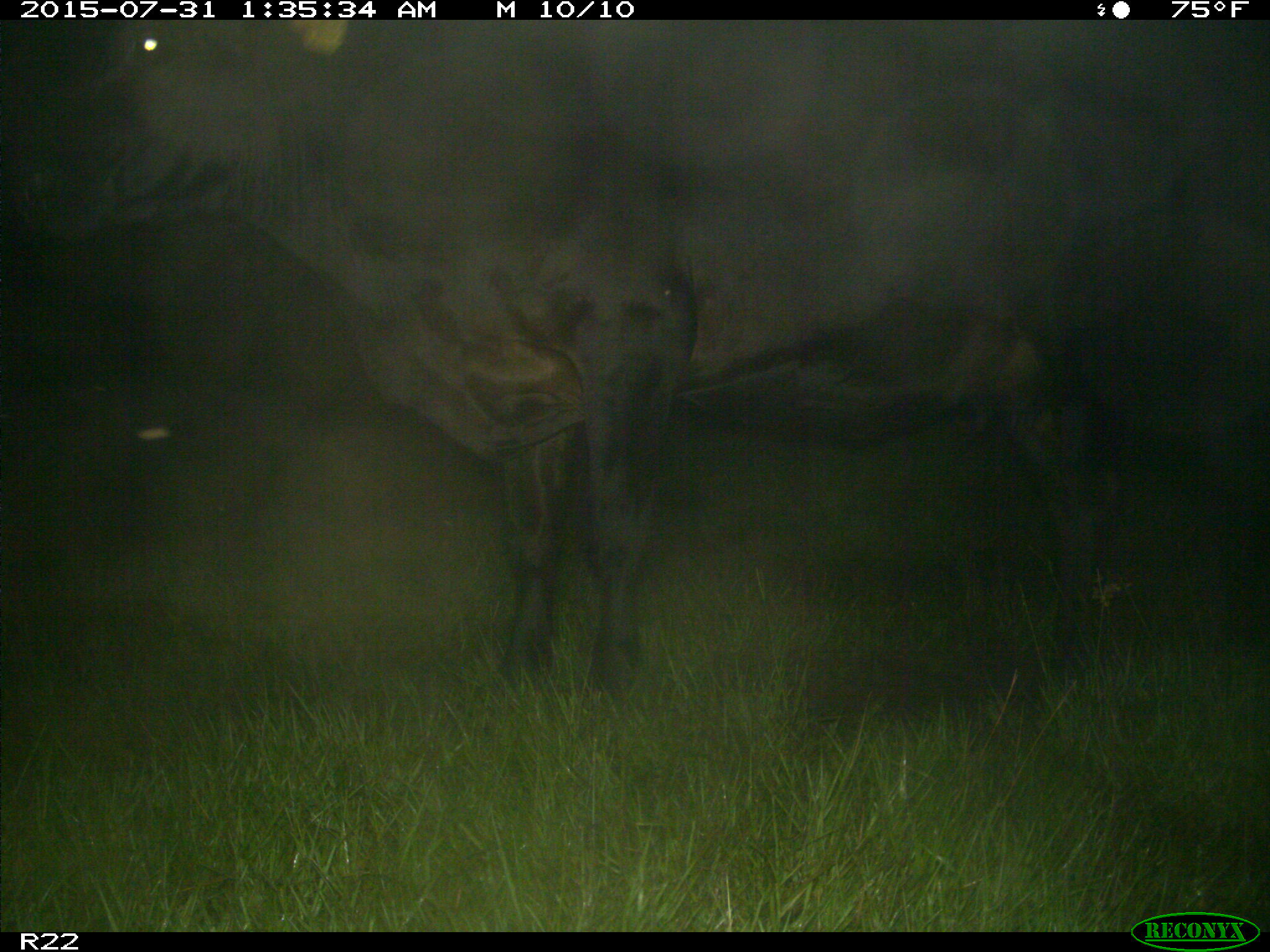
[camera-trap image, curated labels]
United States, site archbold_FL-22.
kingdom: Animalia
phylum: Chordata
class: Mammalia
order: Artiodactyla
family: Bovidae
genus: Bos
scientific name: Bos taurus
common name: domestic cow